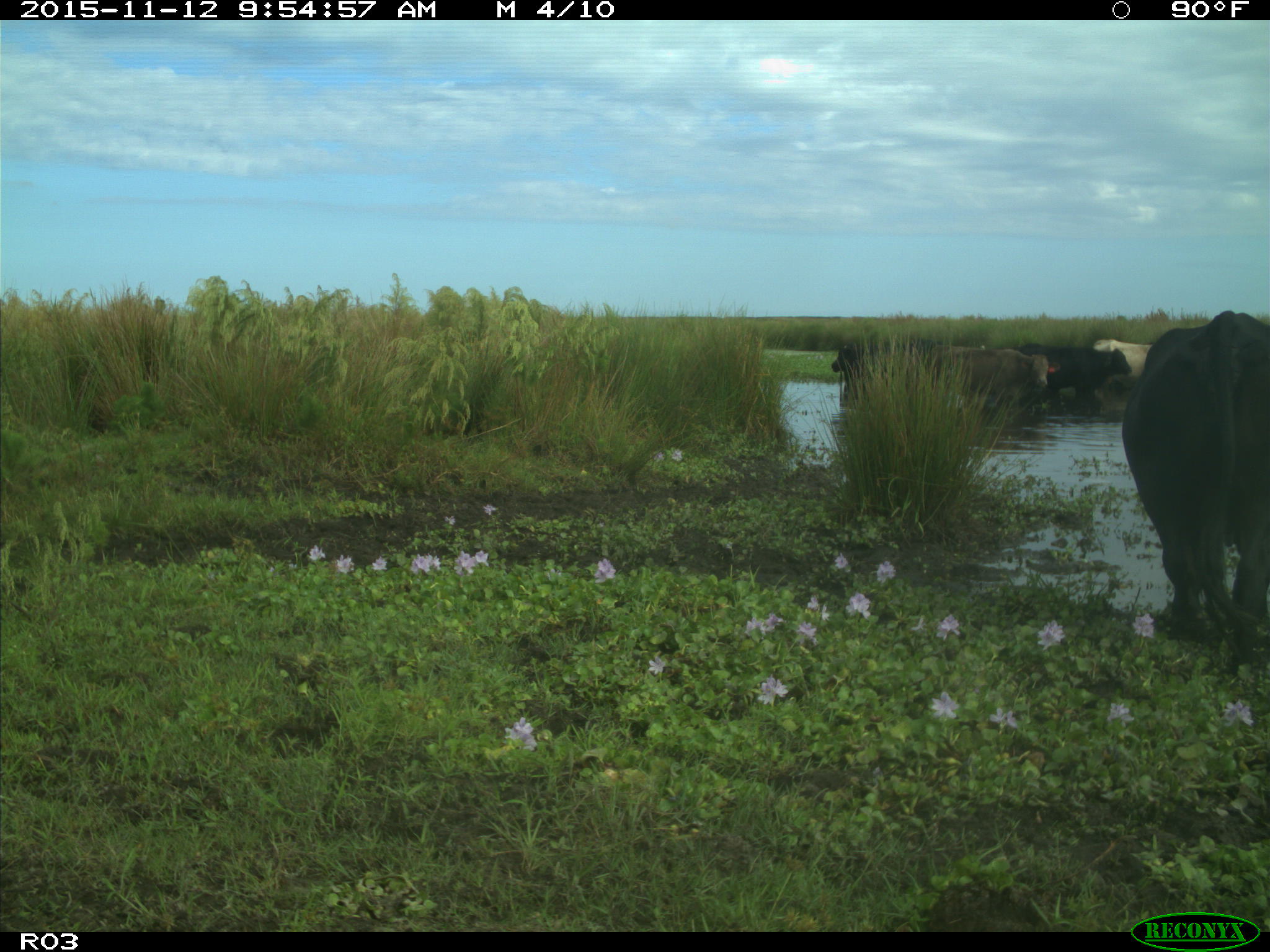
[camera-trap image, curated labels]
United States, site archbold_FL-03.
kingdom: Animalia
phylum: Chordata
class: Mammalia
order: Artiodactyla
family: Bovidae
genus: Bos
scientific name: Bos taurus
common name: domestic cow